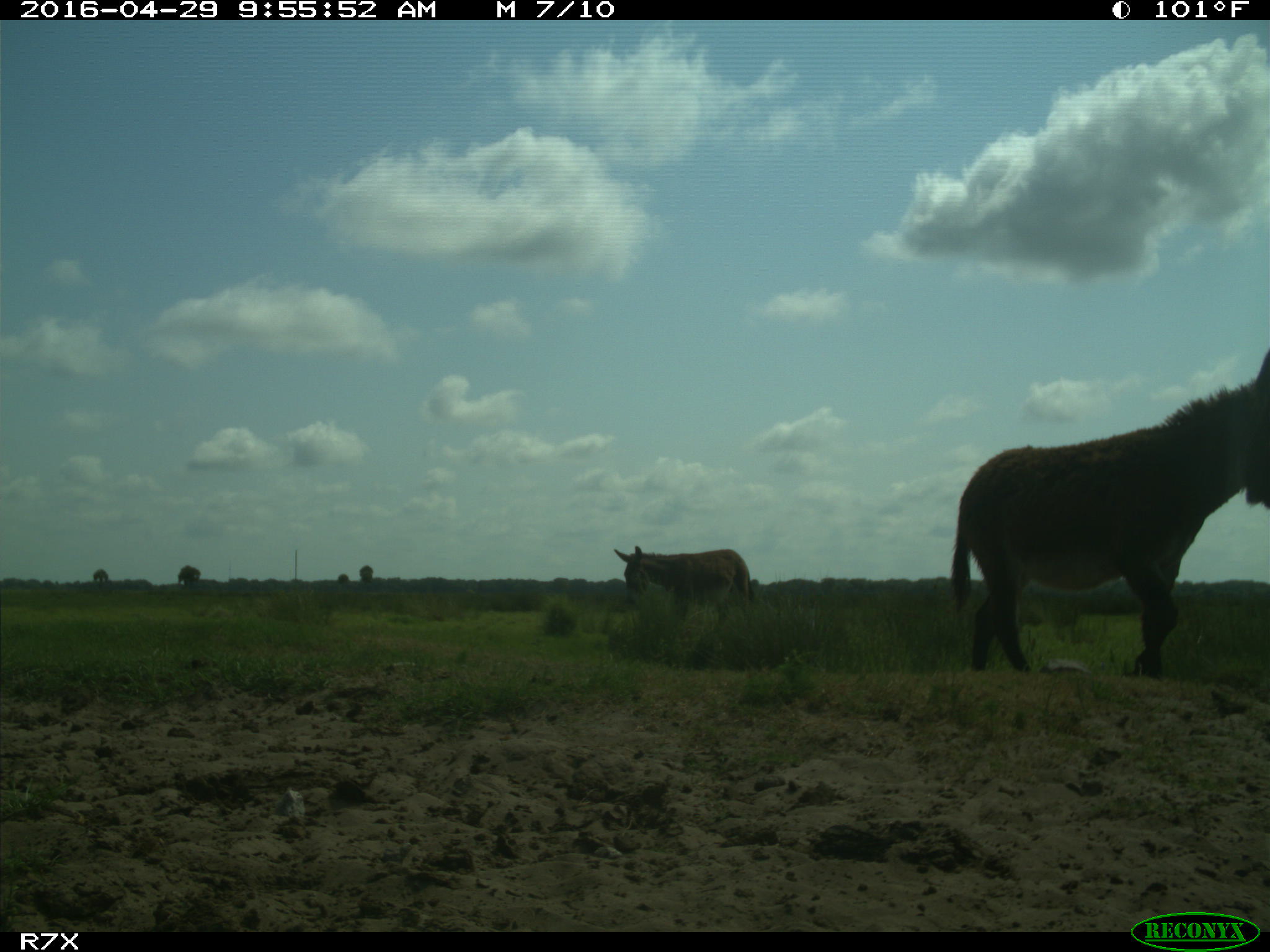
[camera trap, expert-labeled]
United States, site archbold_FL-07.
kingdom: Animalia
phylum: Chordata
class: Mammalia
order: Artiodactyla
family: Bovidae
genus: Bos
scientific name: Bos taurus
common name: domestic cow